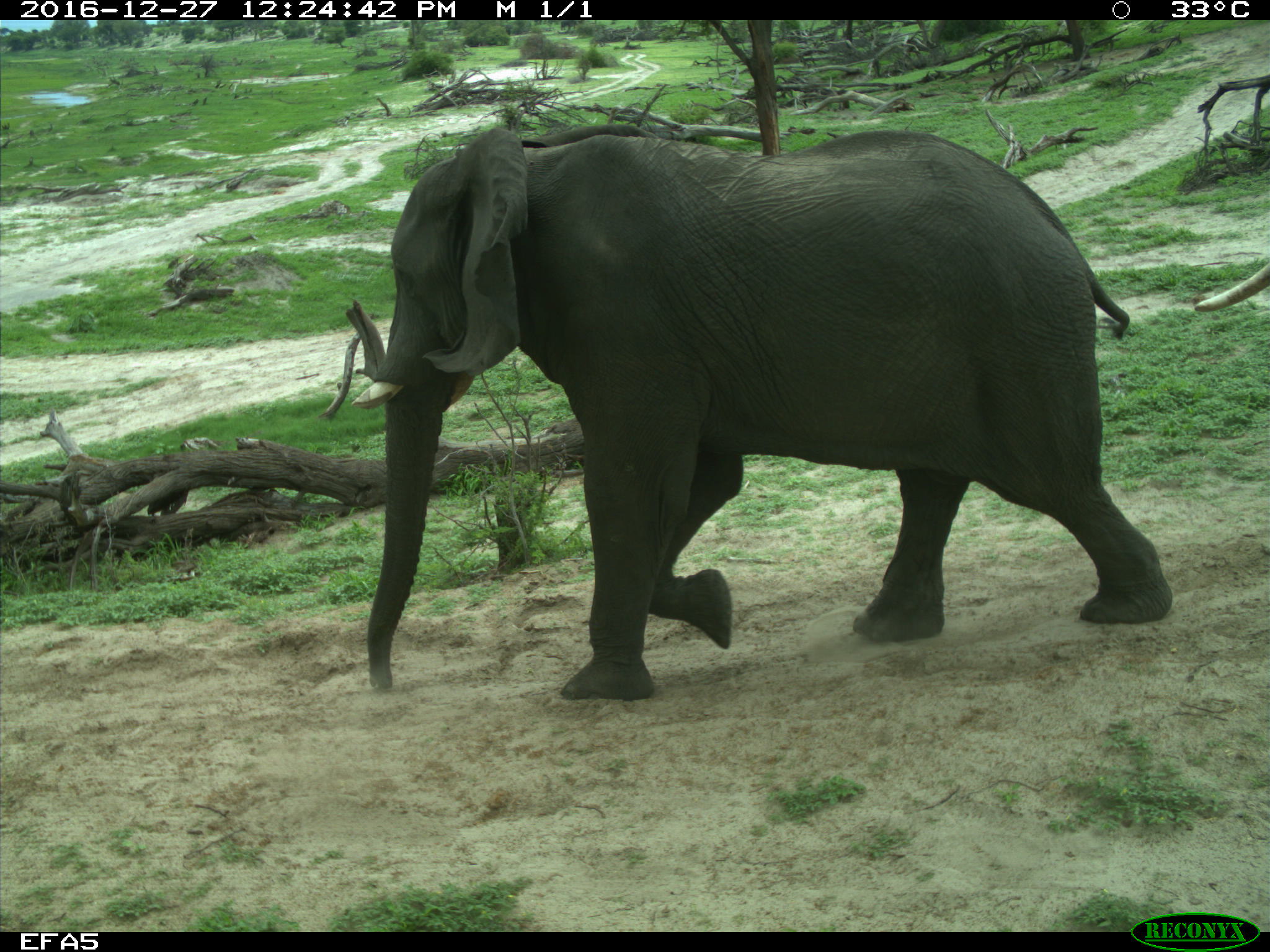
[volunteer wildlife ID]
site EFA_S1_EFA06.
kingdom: Animalia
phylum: Chordata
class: Mammalia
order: Proboscidea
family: Elephantidae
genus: Loxodonta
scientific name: Loxodonta africana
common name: african bush elephant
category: elephant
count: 1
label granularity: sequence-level